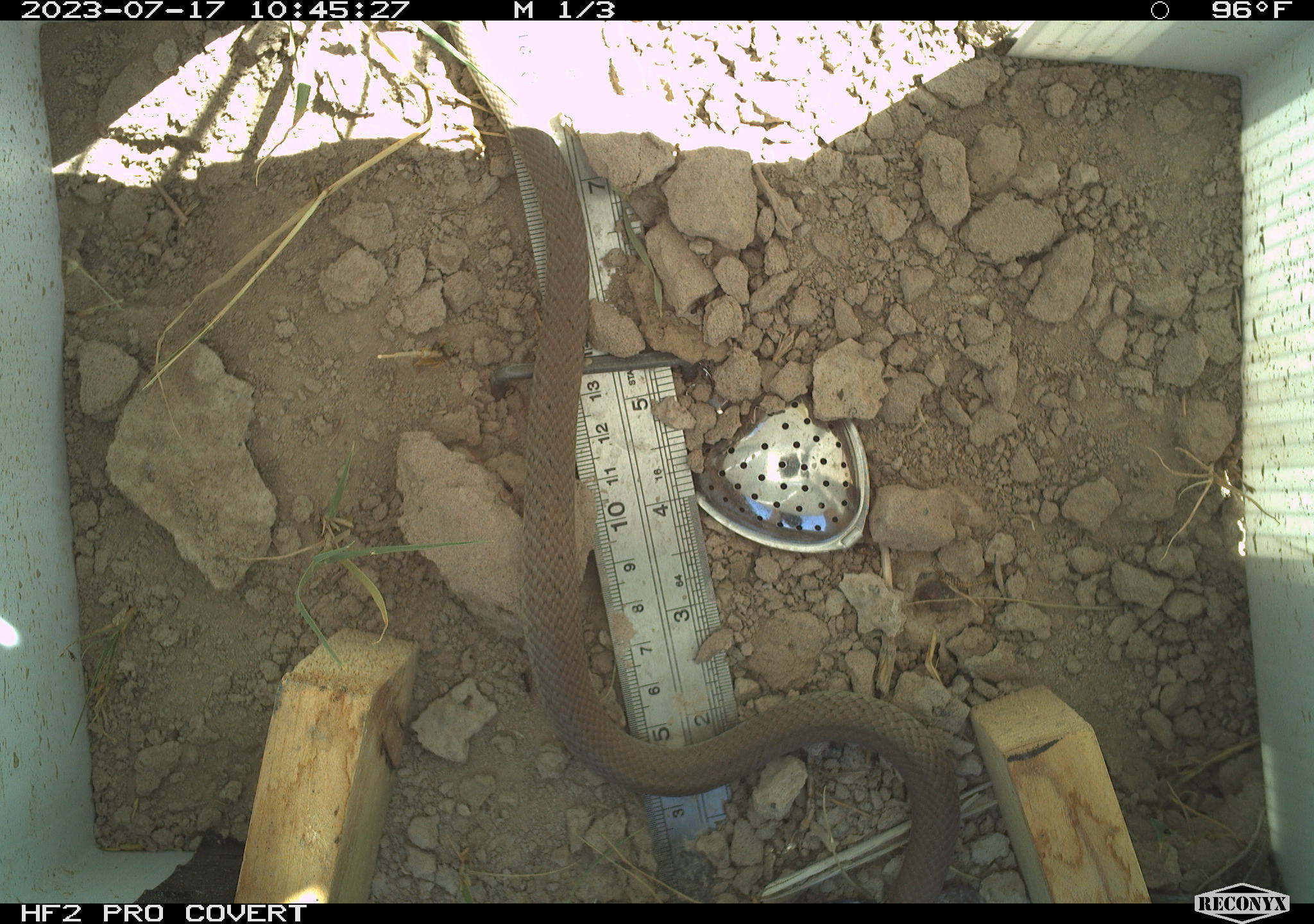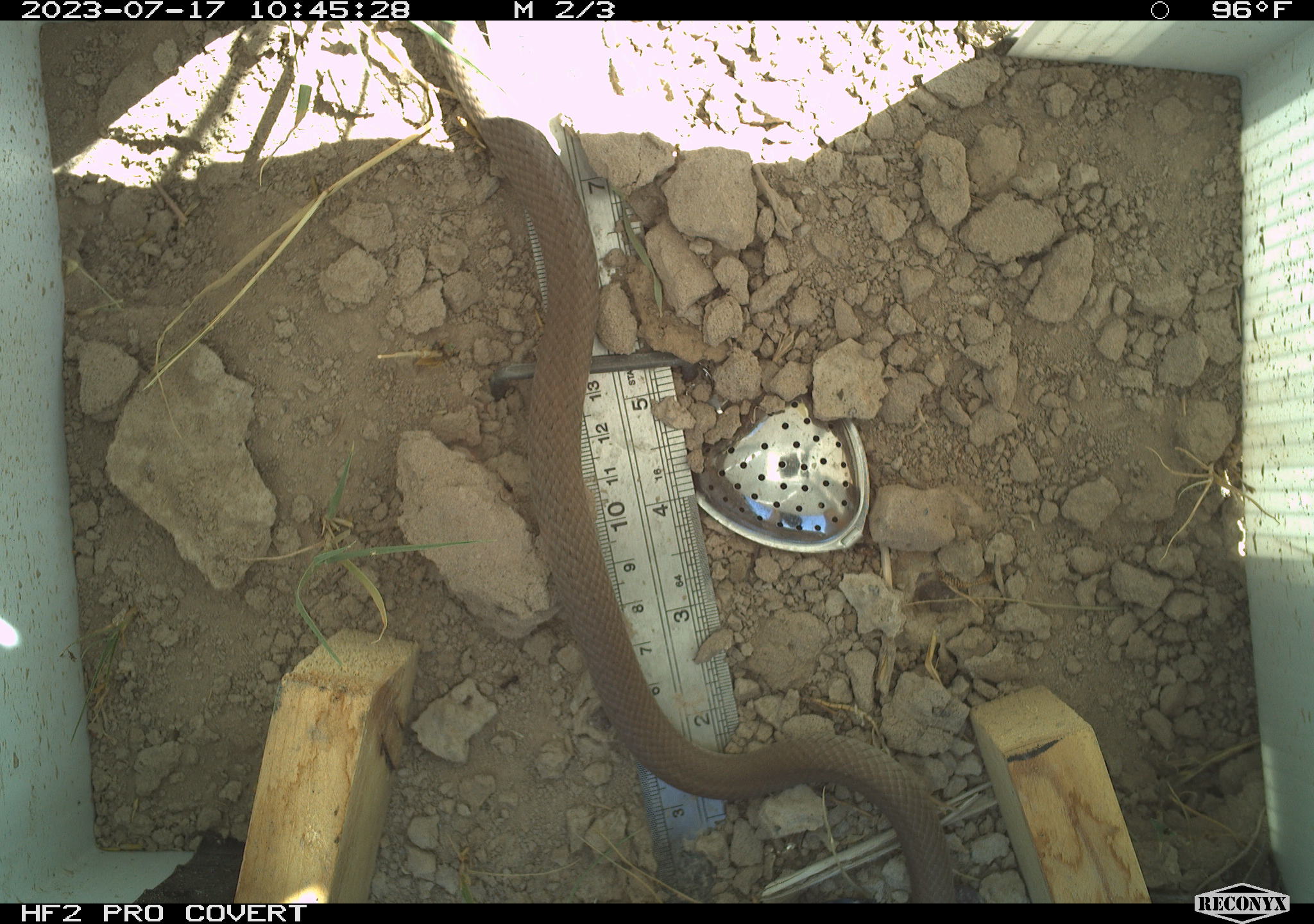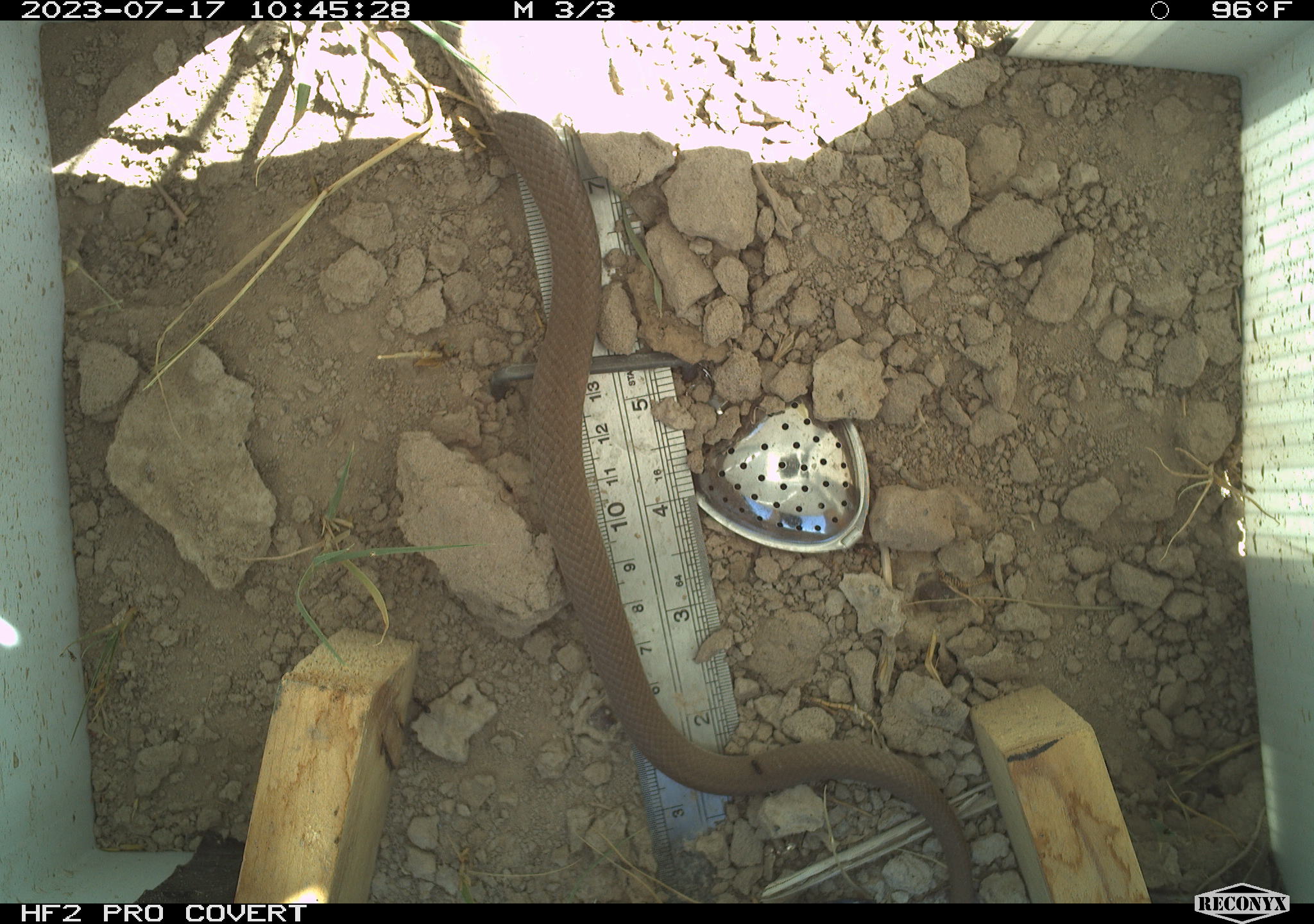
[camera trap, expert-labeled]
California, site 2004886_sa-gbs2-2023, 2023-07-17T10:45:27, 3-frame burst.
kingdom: Animalia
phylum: Chordata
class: Reptilia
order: Squamata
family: Colubridae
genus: Coluber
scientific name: Coluber constrictor mormon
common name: western yellow-bellied racer